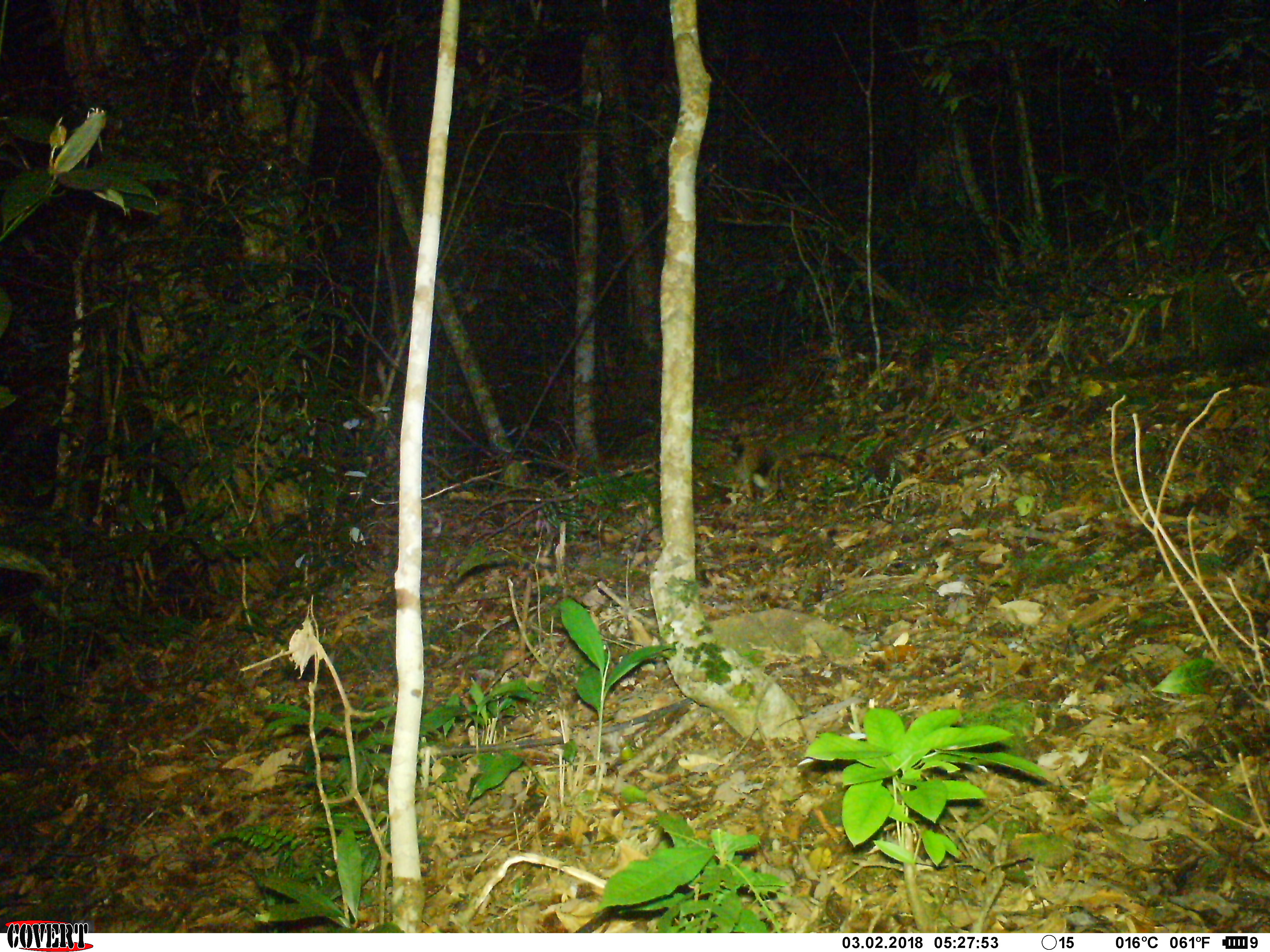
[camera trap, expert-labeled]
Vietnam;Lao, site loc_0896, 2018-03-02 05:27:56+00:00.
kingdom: Animalia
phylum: Chordata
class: Mammalia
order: Carnivora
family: Viverridae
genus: Paguma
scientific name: Paguma larvata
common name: masked palm civet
Masked palm civet (Paguma larvata). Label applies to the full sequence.